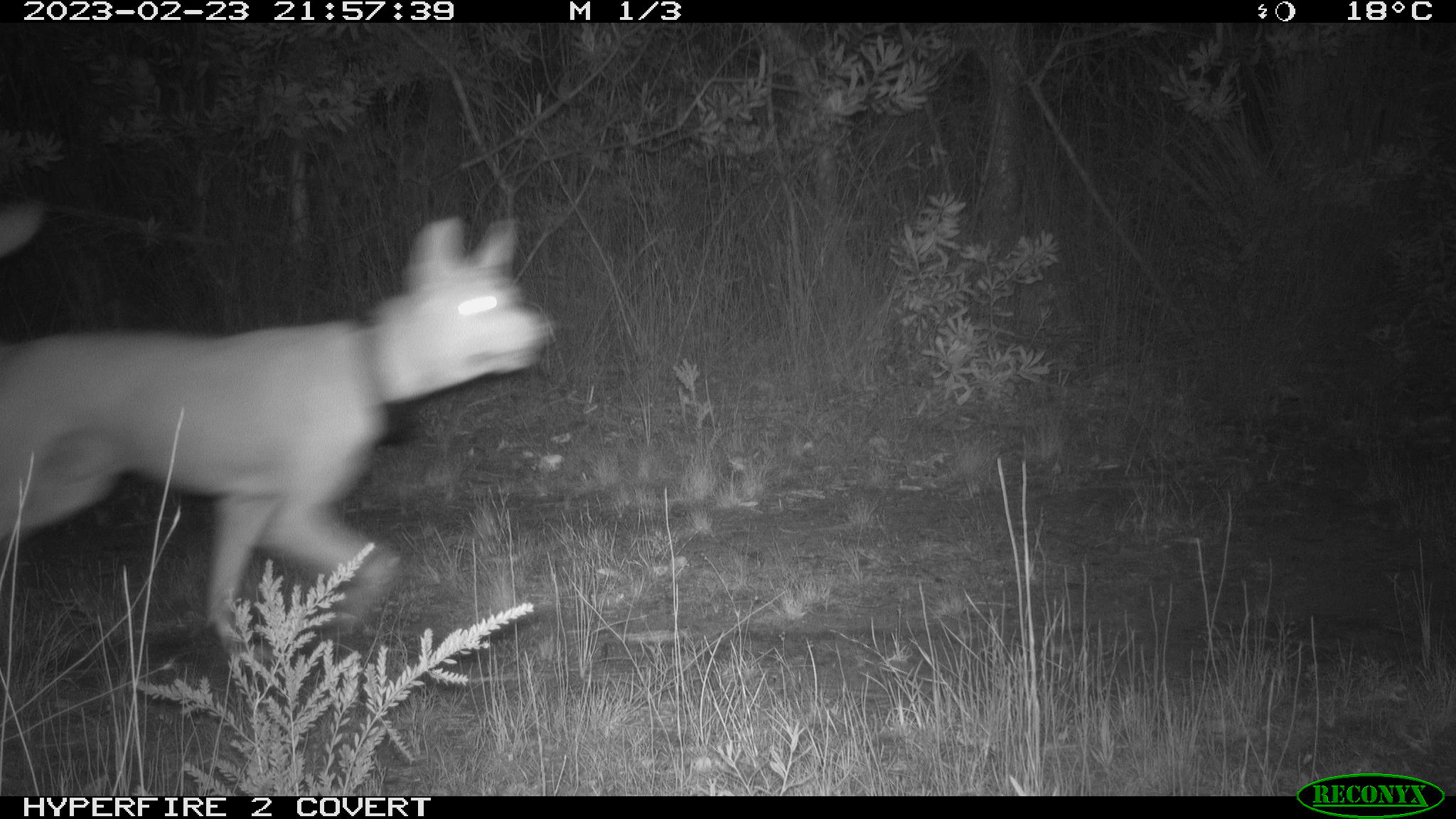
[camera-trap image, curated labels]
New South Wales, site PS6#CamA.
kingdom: Animalia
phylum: Chordata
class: Mammalia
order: Carnivora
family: Canidae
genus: Canis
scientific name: Canis familiaris dingo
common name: dingo